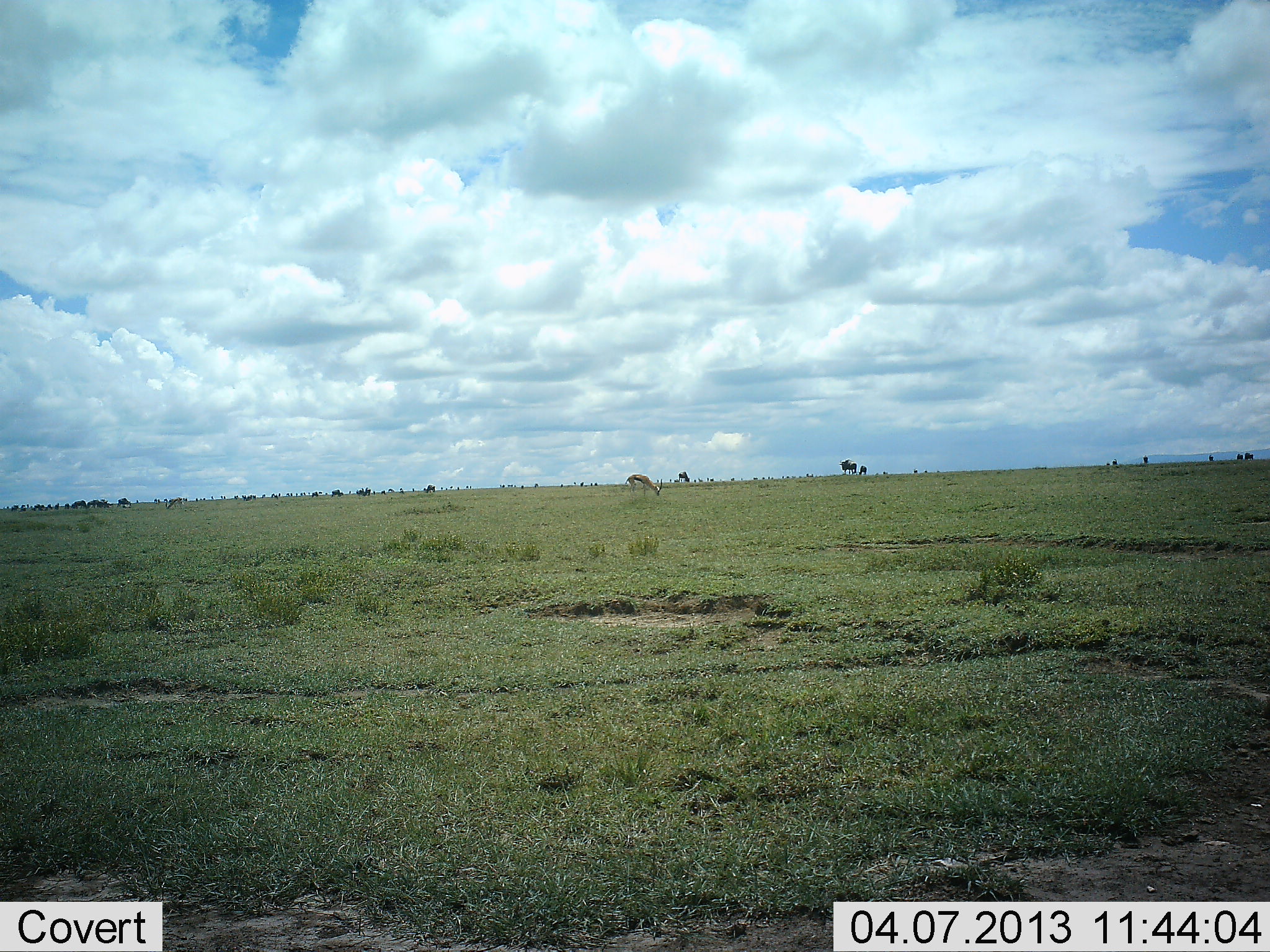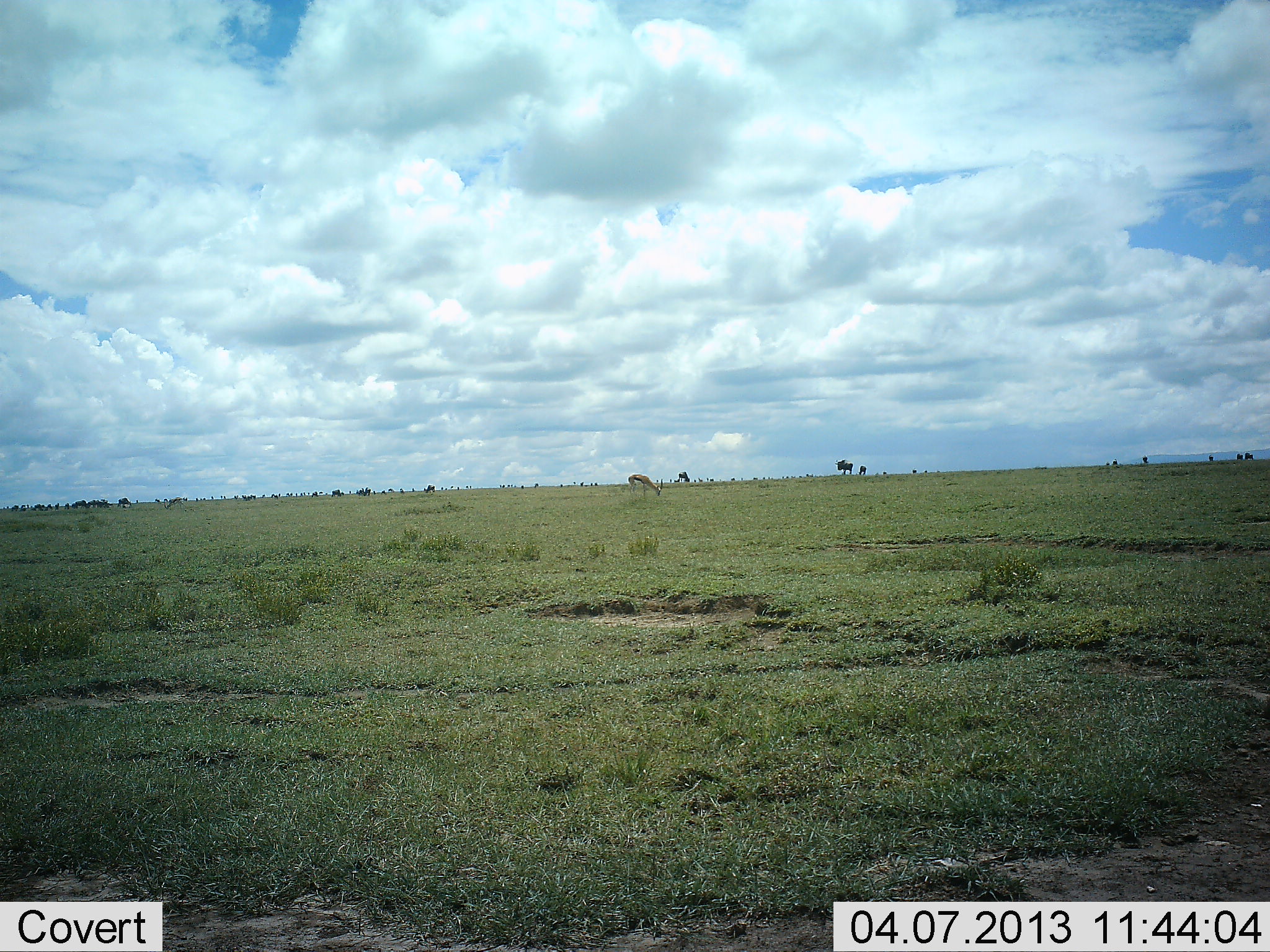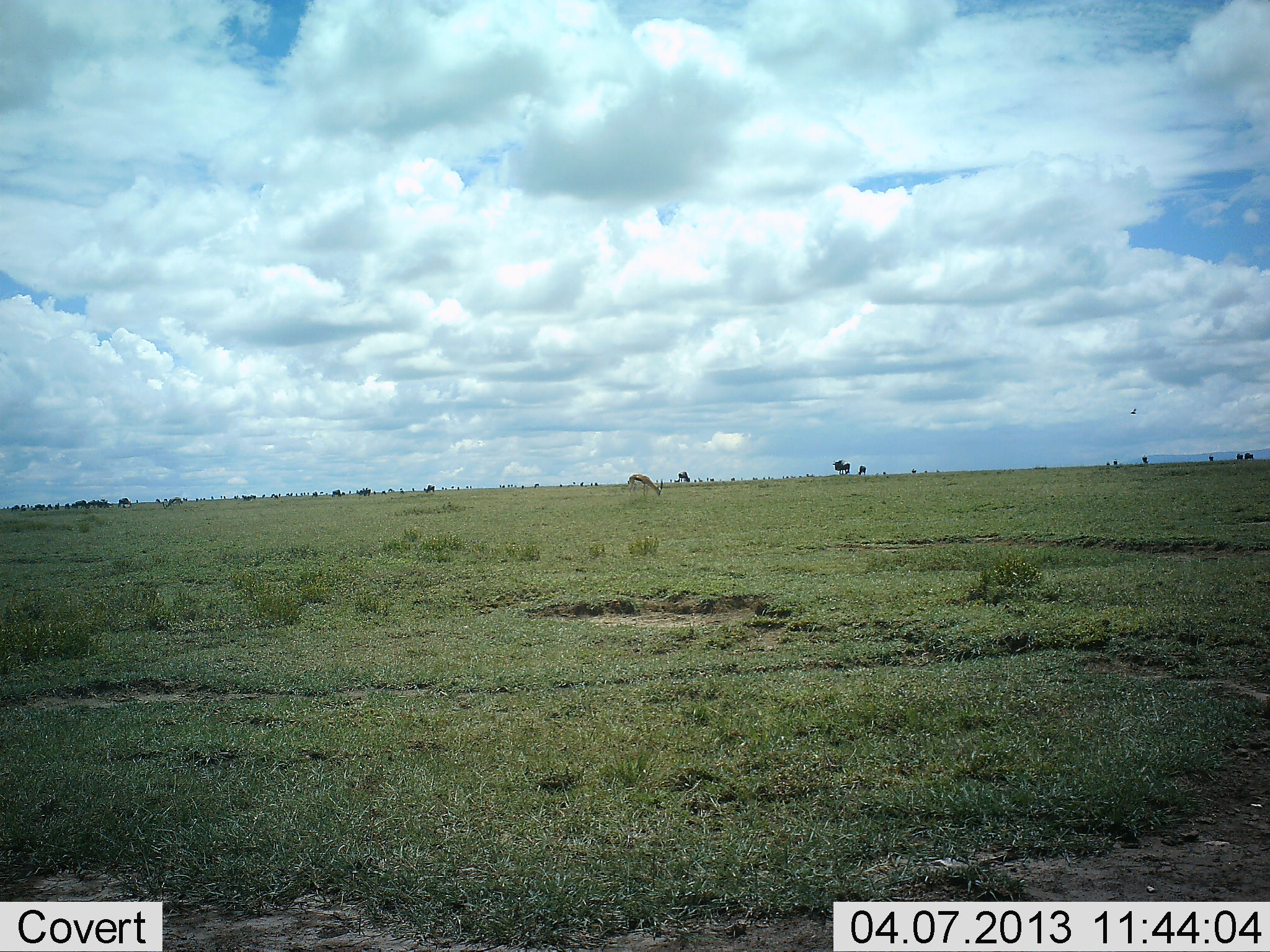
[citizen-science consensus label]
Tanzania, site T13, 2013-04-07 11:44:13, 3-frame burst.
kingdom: Animalia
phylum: Chordata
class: Mammalia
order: Artiodactyla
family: Bovidae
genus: Connochaetes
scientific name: Connochaetes taurinus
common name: blue wildebeest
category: wildebeest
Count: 1.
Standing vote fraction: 36%.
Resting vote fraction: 0%.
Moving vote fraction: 73%.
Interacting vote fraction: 0%.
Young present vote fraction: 0%.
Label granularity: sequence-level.